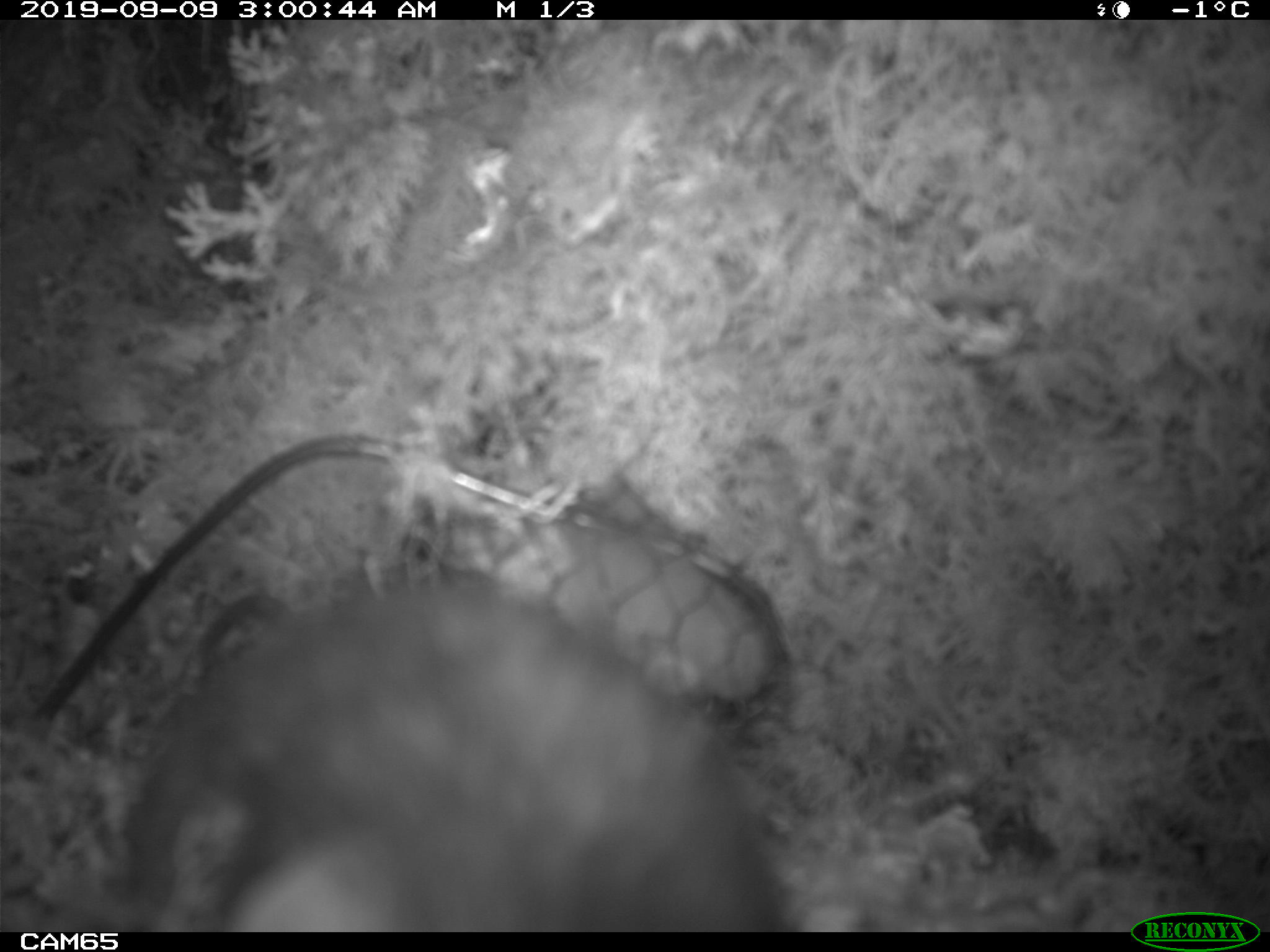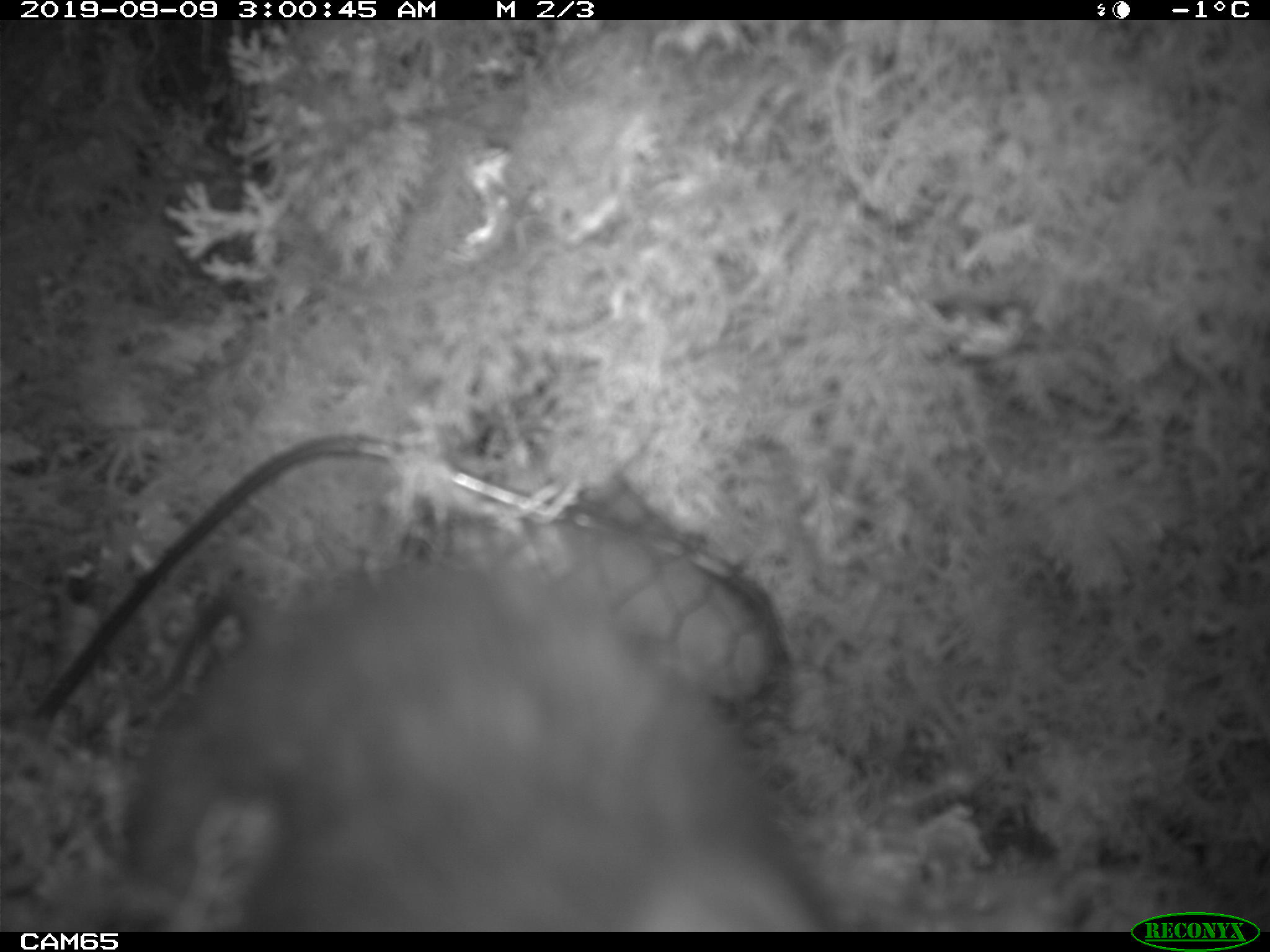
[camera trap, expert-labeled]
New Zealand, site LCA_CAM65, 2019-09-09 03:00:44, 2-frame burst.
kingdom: Animalia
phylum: Chordata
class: Mammalia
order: Rodentia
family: Muridae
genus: Rattus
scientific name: Rattus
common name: rat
Rat (Rattus).